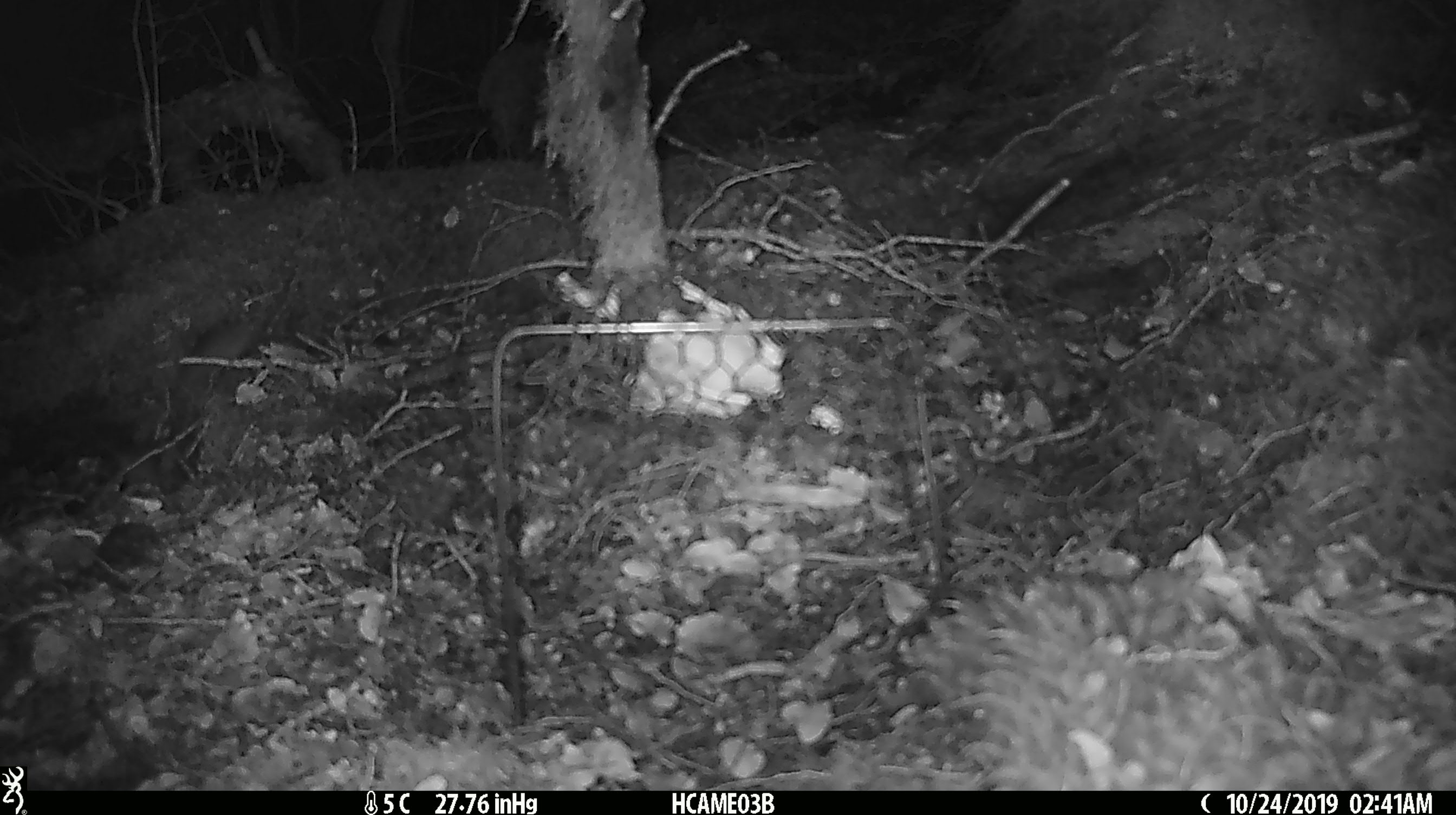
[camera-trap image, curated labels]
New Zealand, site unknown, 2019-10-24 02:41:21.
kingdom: Animalia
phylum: Chordata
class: Mammalia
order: Rodentia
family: Muridae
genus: Mus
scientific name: Mus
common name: mouse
Mouse (Mus).